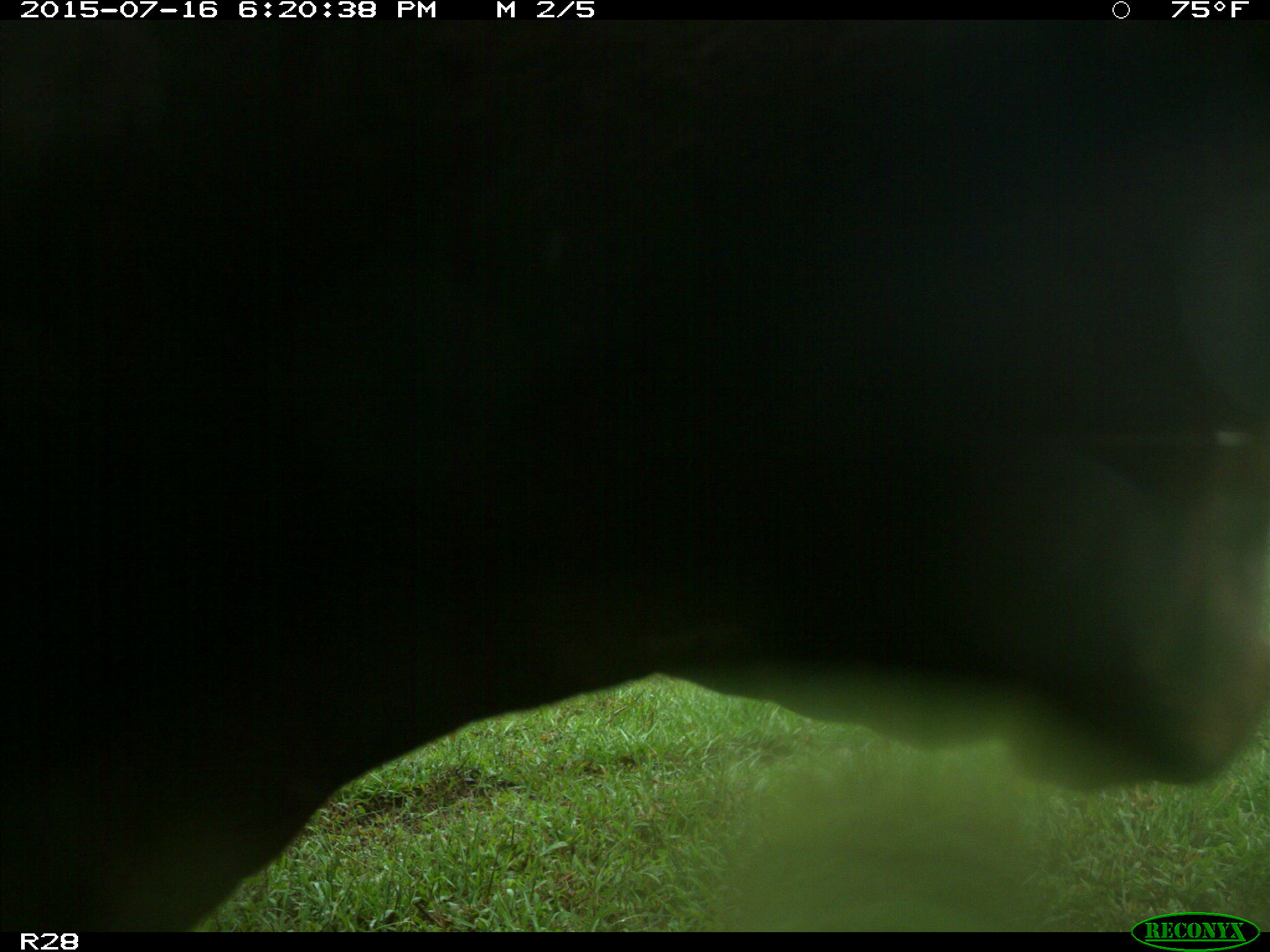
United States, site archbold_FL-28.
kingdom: Animalia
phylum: Chordata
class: Mammalia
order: Artiodactyla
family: Bovidae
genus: Bos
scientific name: Bos taurus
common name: domestic cow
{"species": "Bos taurus (domestic cow)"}